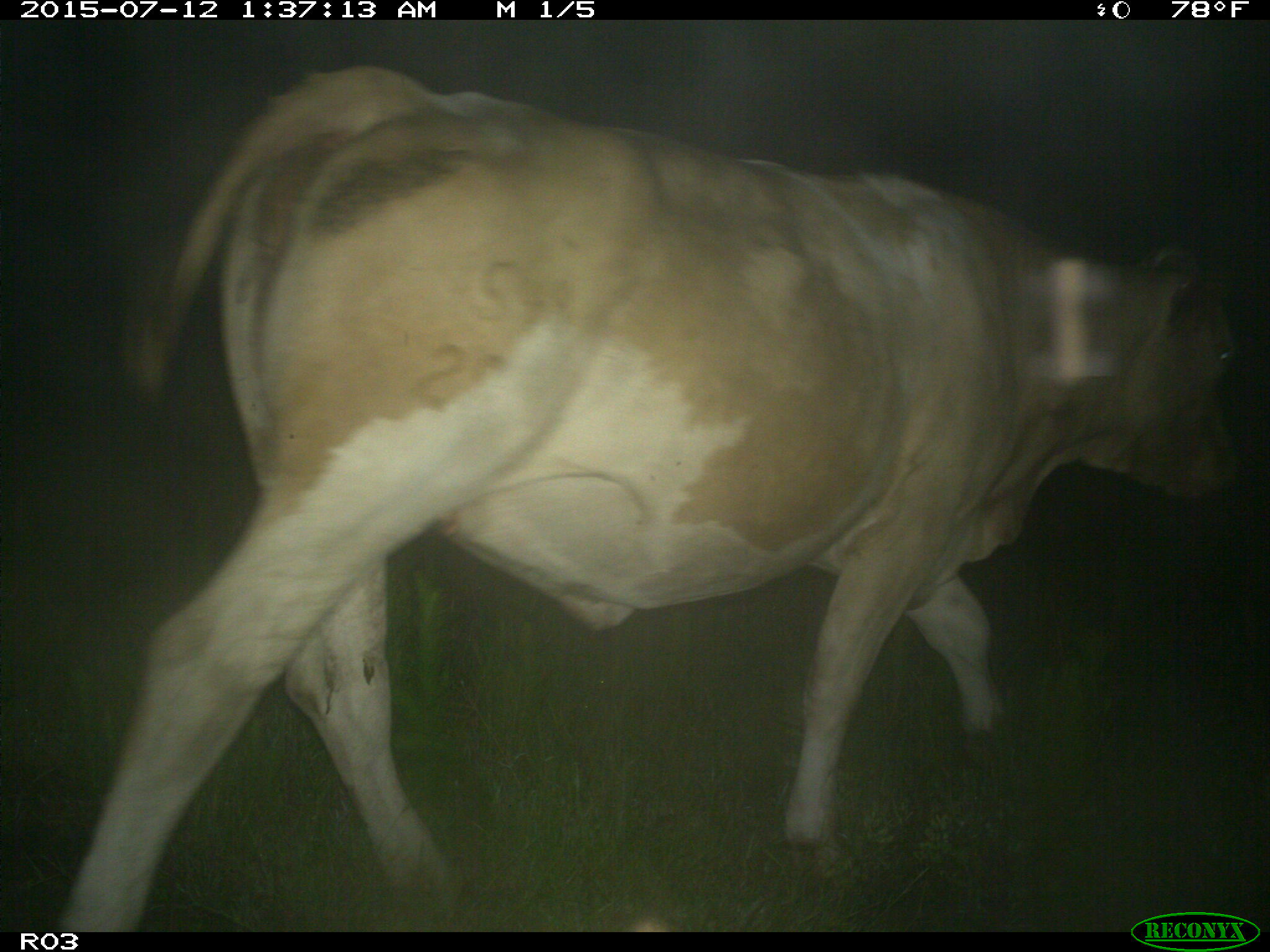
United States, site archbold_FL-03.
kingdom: Animalia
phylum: Chordata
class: Mammalia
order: Artiodactyla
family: Bovidae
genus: Bos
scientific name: Bos taurus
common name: domestic cow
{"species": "Bos taurus (domestic cow)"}